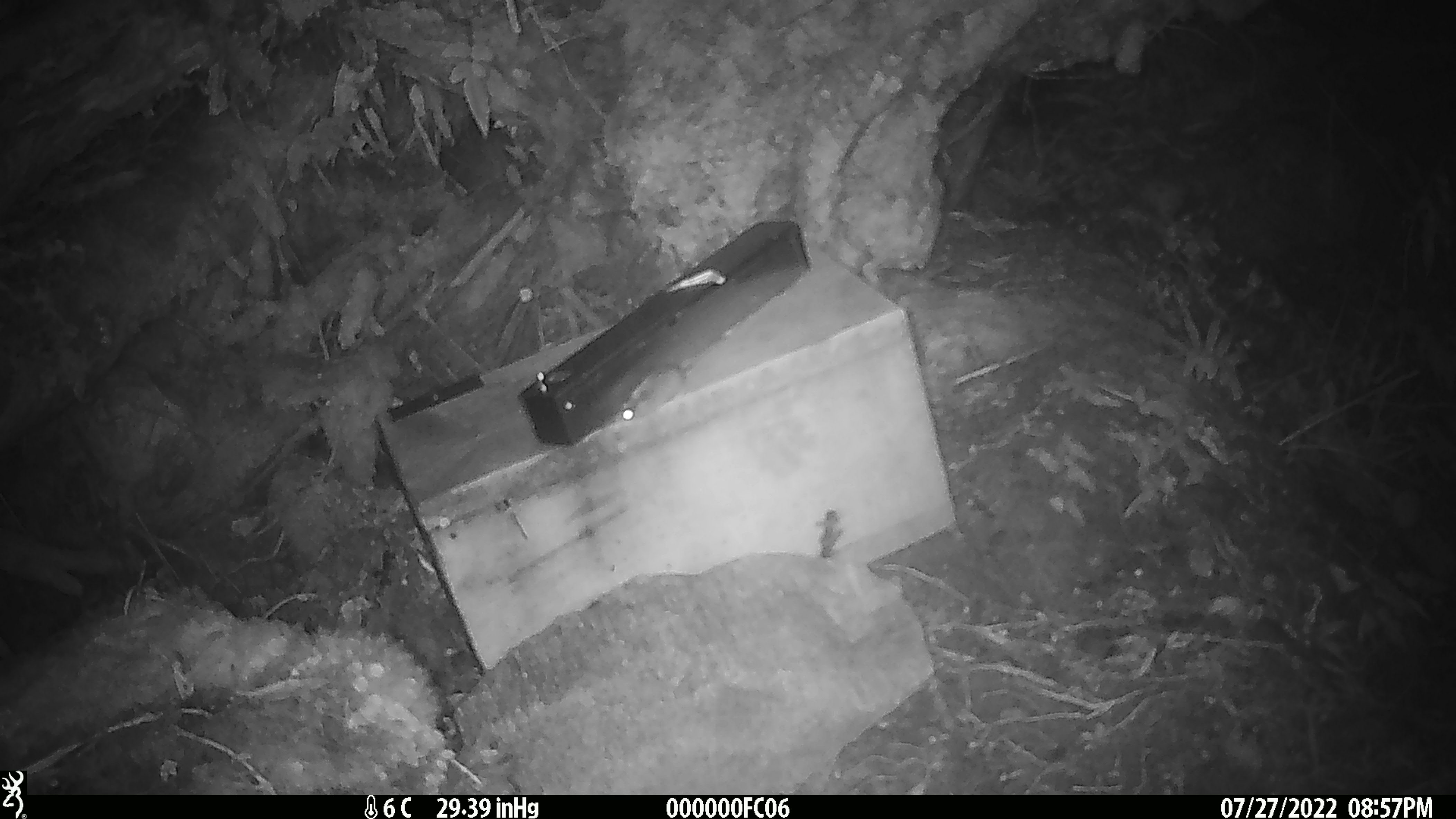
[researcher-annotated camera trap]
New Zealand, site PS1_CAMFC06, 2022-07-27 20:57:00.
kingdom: Animalia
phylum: Chordata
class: Mammalia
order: Rodentia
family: Muridae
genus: Mus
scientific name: Mus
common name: mouse